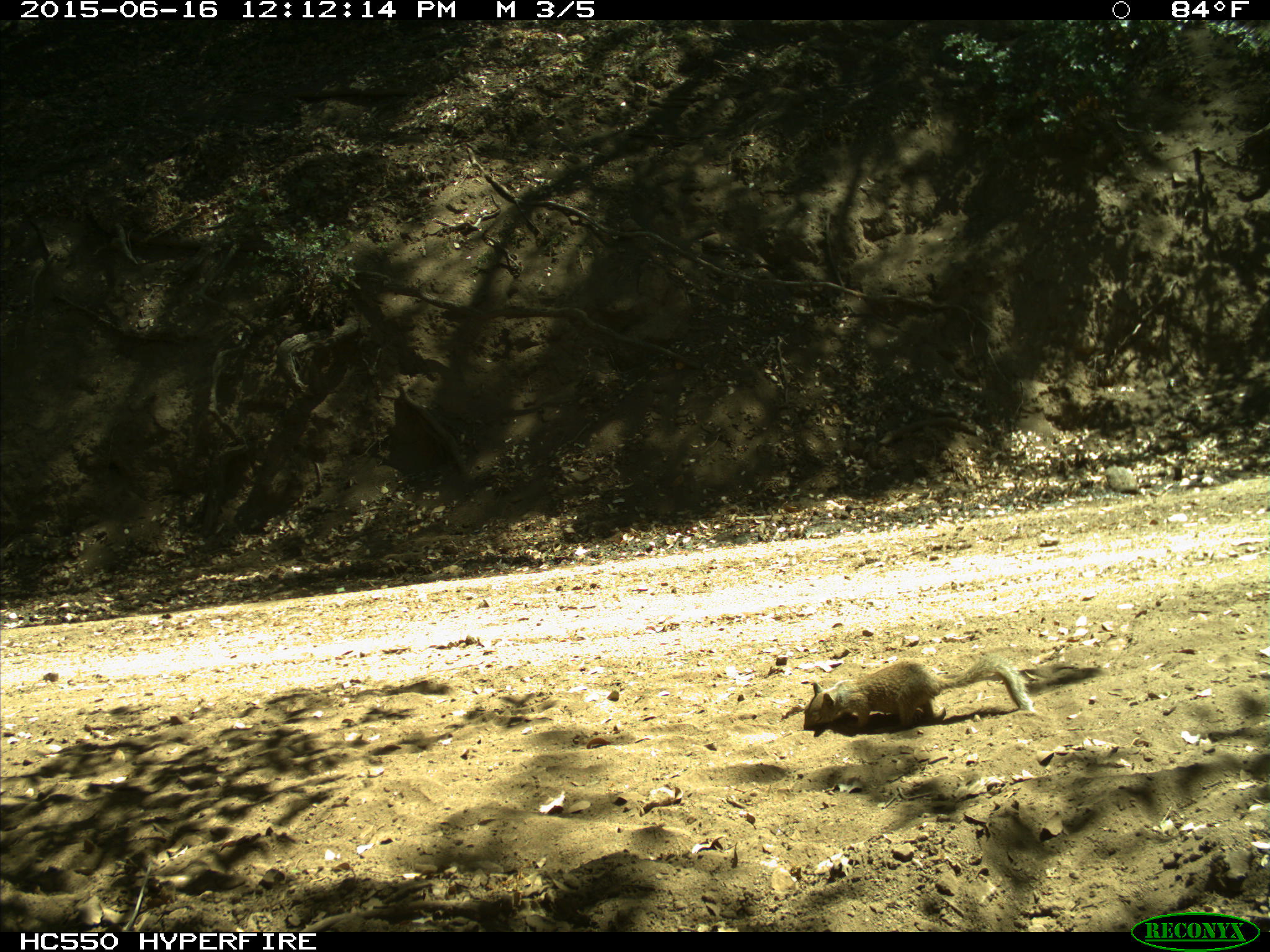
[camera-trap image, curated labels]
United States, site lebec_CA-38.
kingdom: Animalia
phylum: Chordata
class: Mammalia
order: Rodentia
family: Sciuridae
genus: Otospermophilus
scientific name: Otospermophilus beecheyi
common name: california ground squirrel